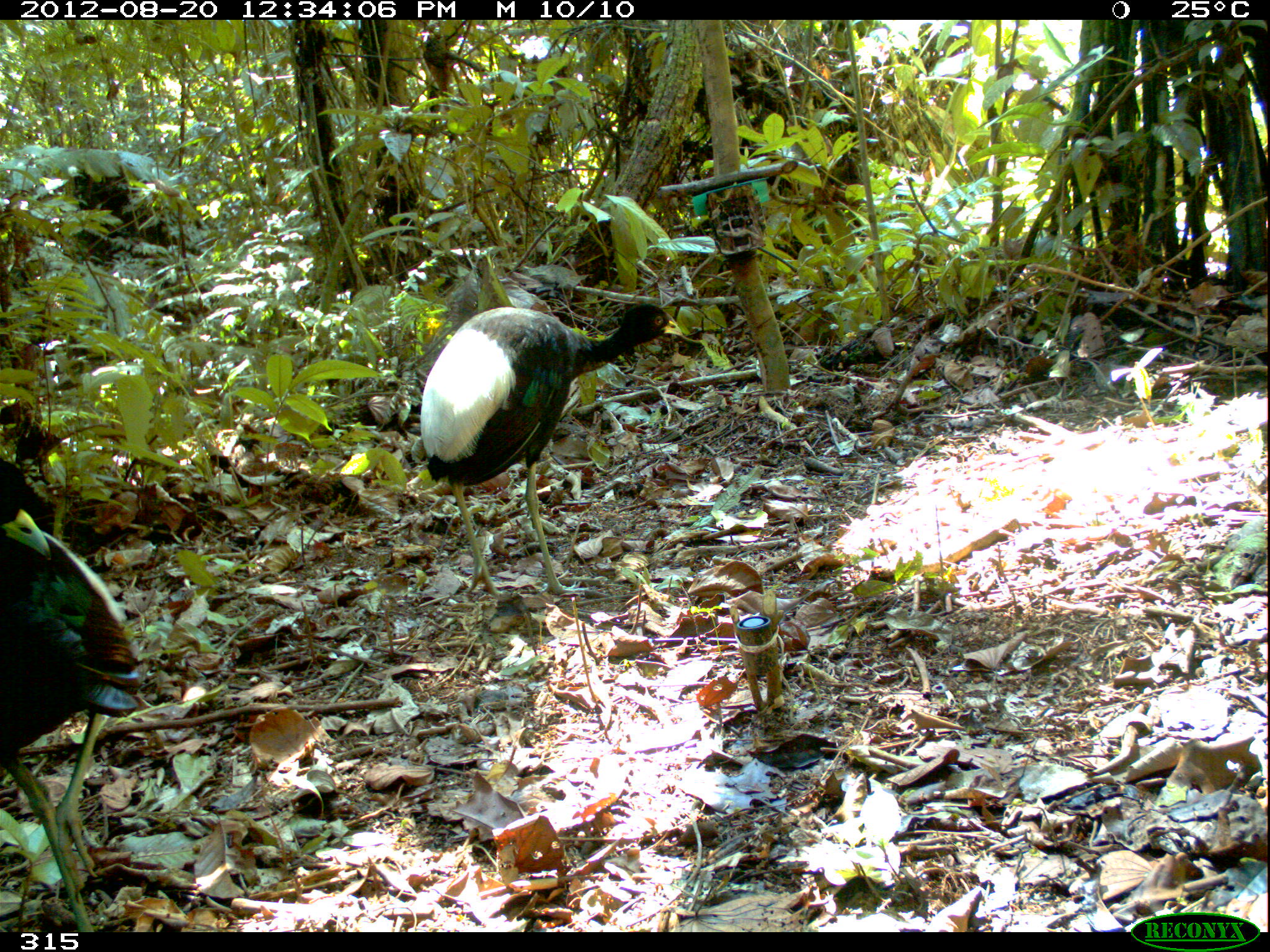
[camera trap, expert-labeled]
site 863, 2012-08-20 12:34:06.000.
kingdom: Animalia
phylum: Chordata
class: Aves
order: Gruiformes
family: Psophiidae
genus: Psophia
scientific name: Psophia leucoptera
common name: pale-winged trumpeter